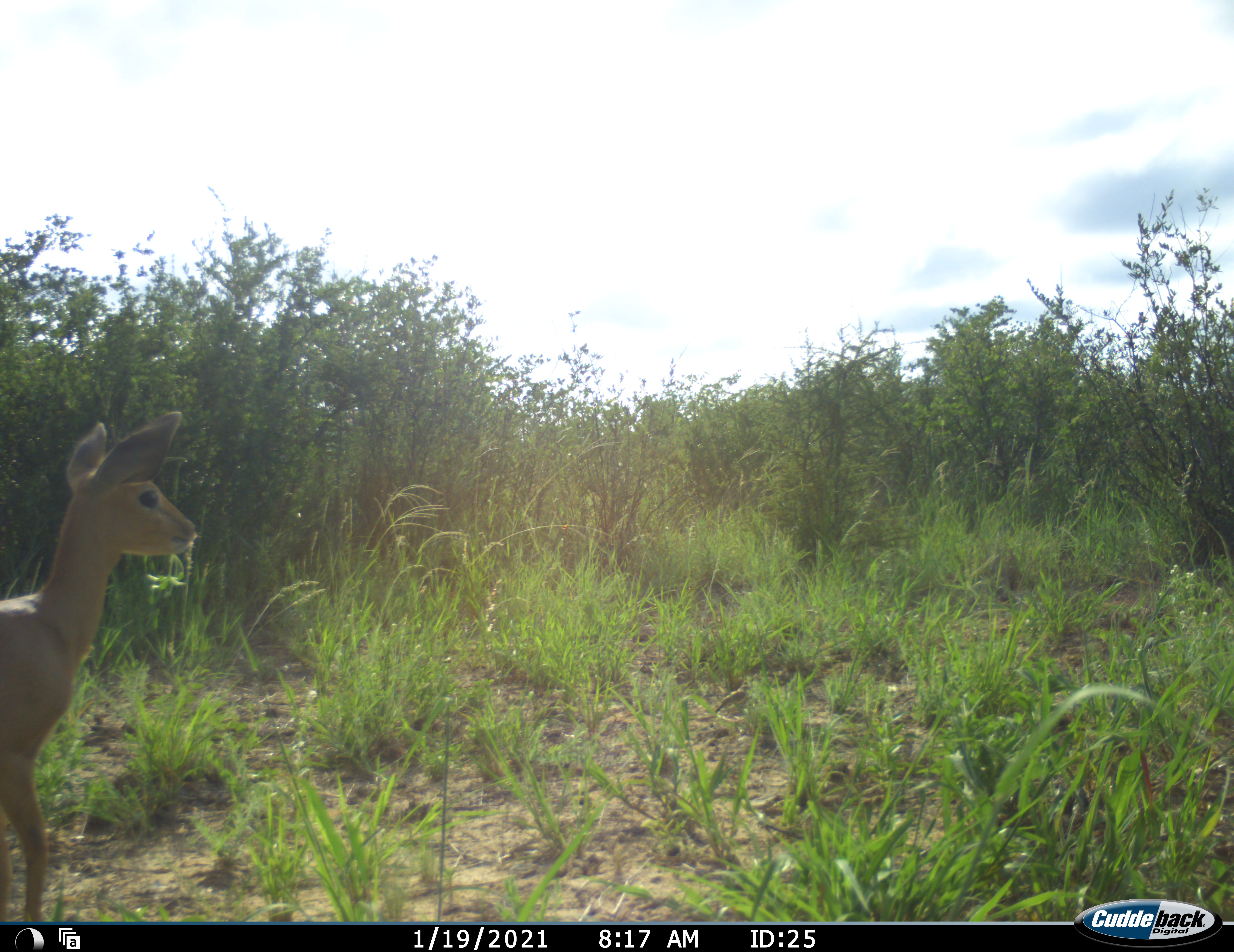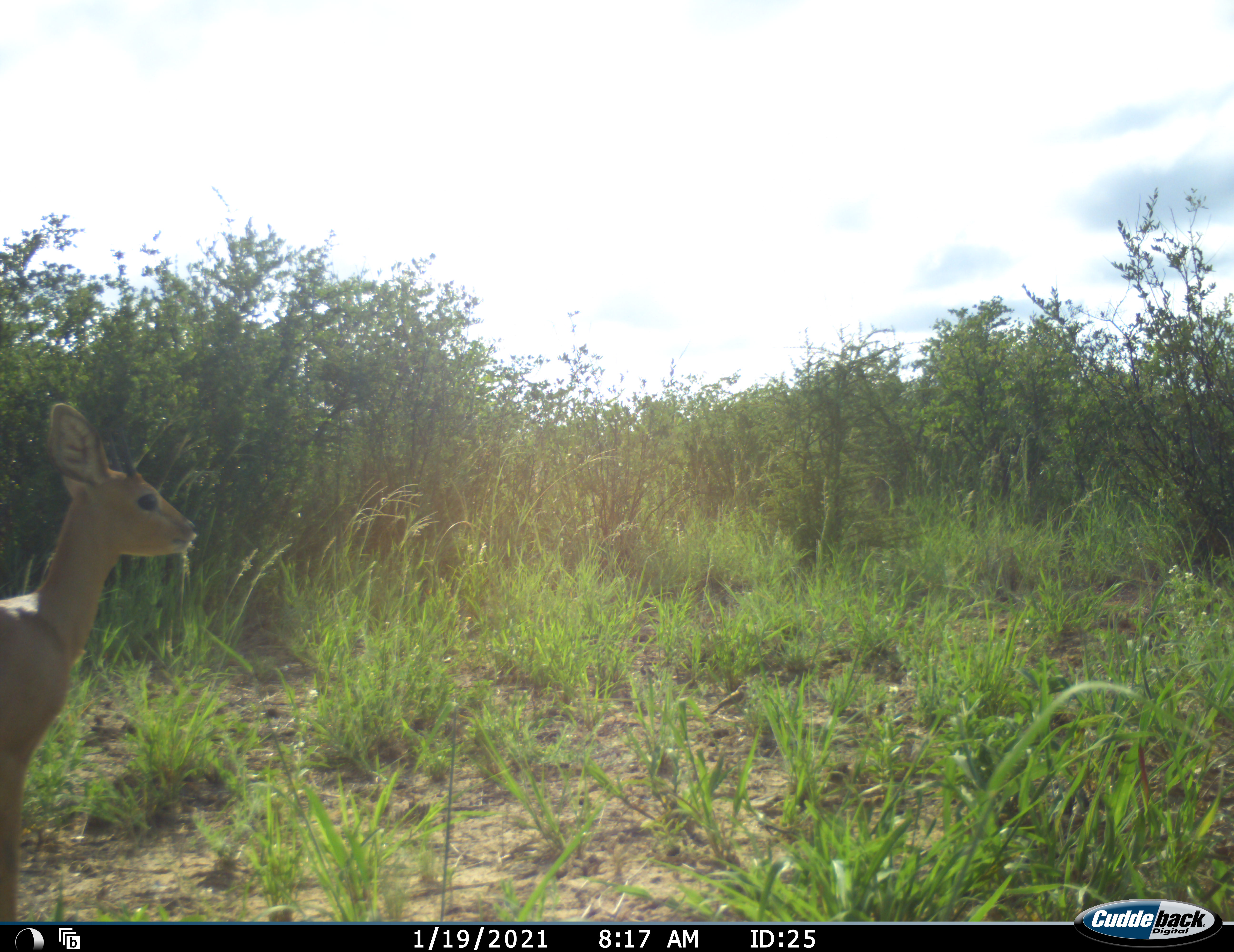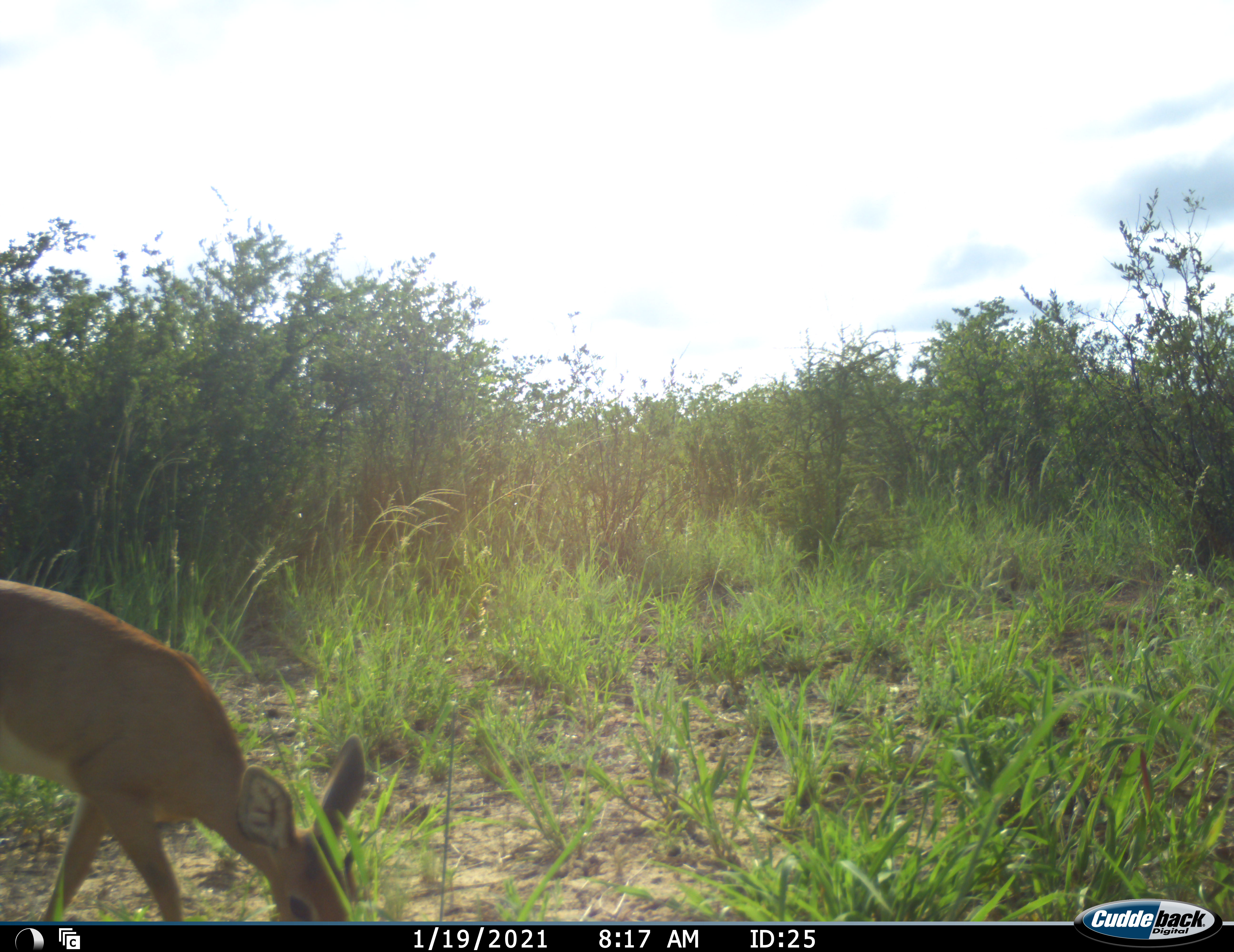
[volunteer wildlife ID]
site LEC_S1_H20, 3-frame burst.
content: unidentified animal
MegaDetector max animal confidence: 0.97